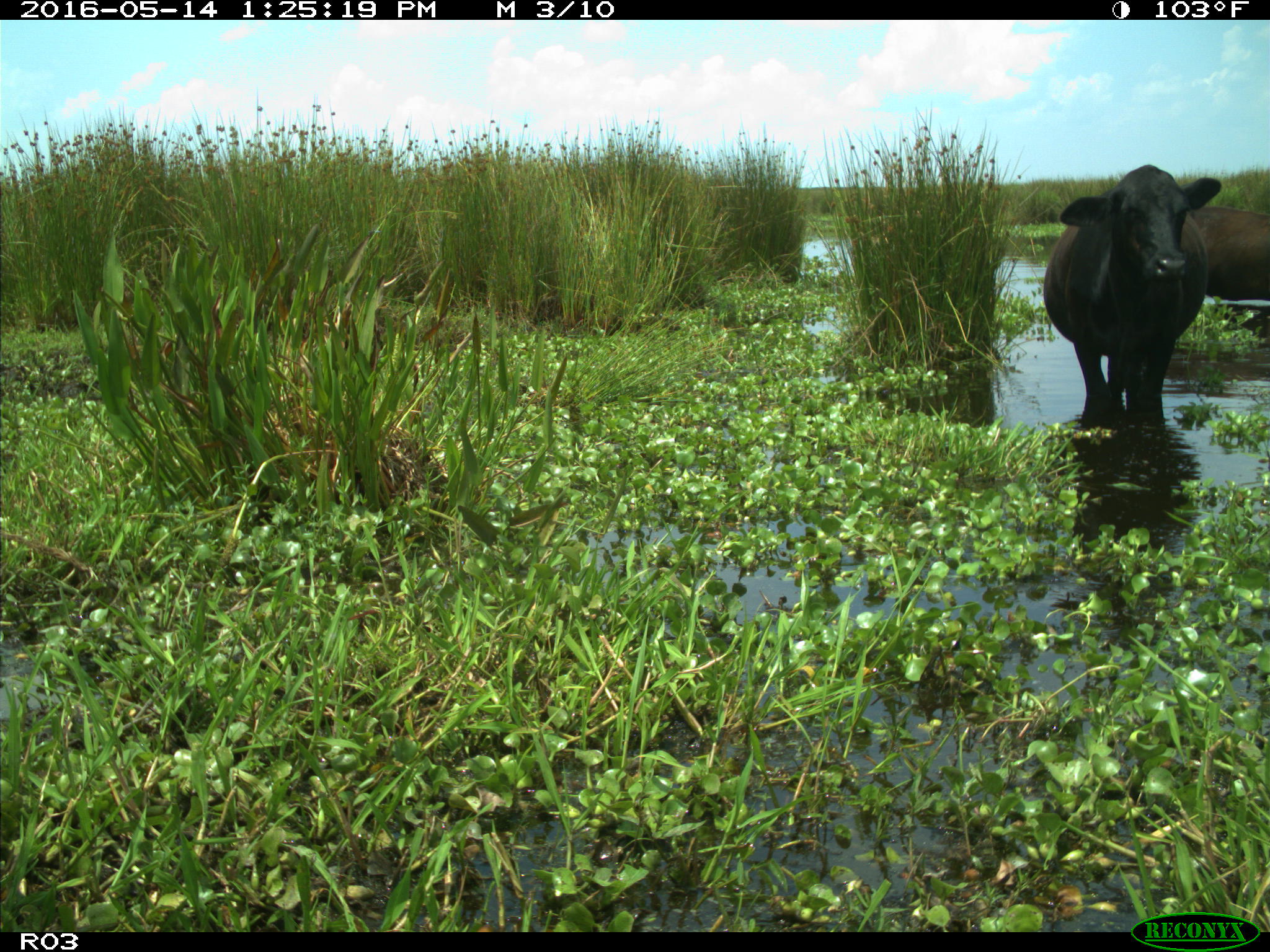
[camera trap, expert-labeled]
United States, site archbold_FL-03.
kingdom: Animalia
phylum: Chordata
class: Mammalia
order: Artiodactyla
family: Bovidae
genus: Bos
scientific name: Bos taurus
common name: domestic cow